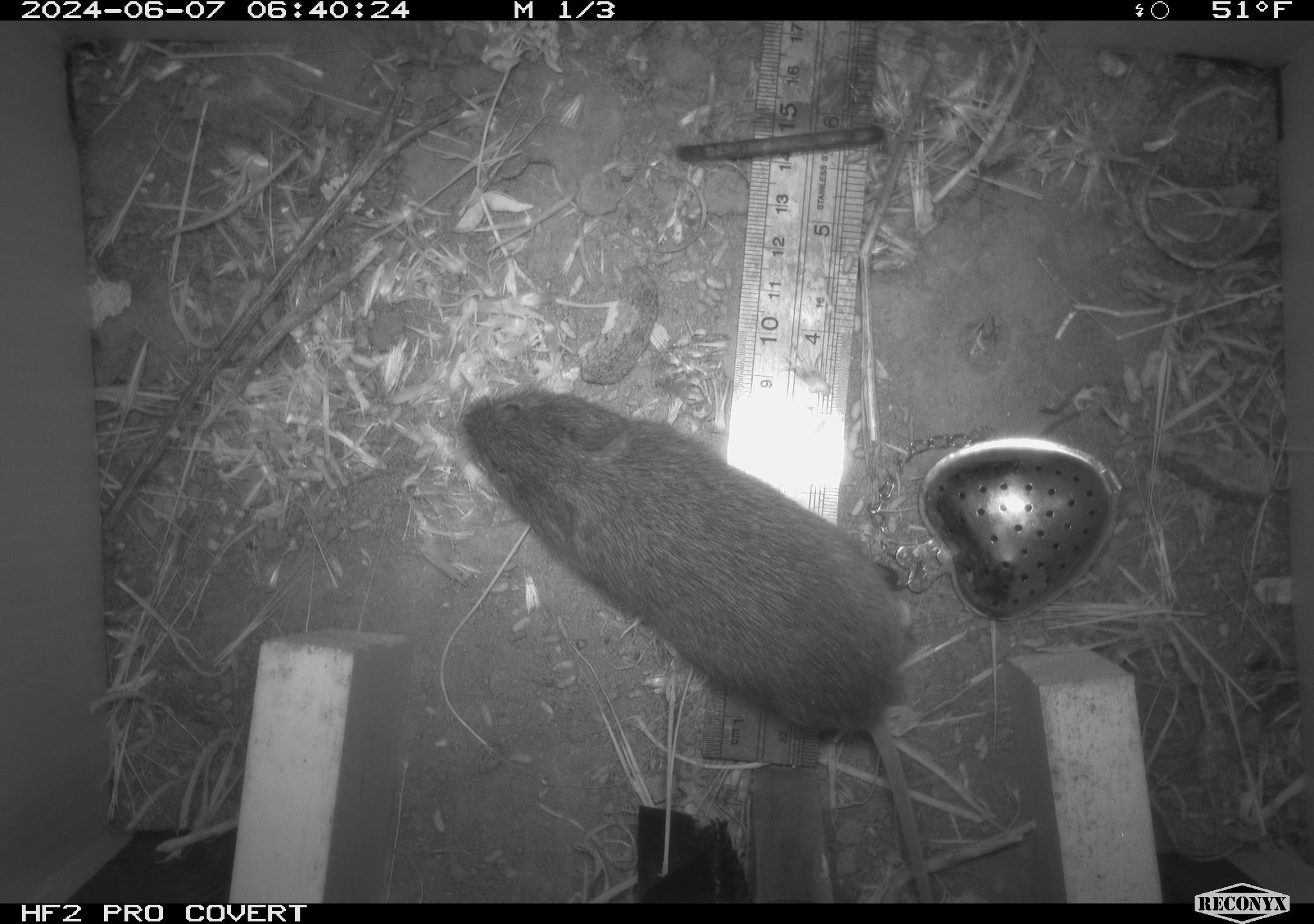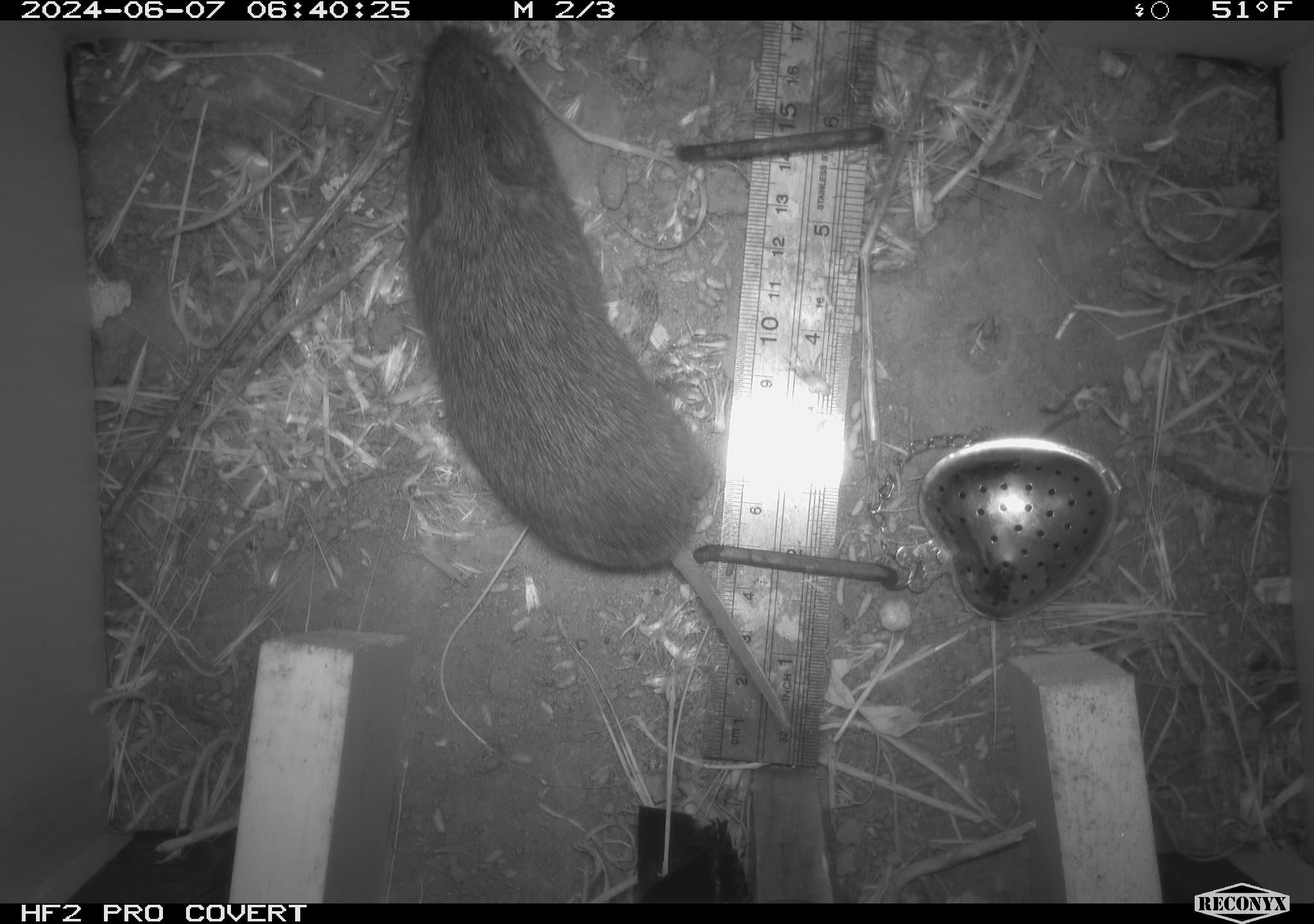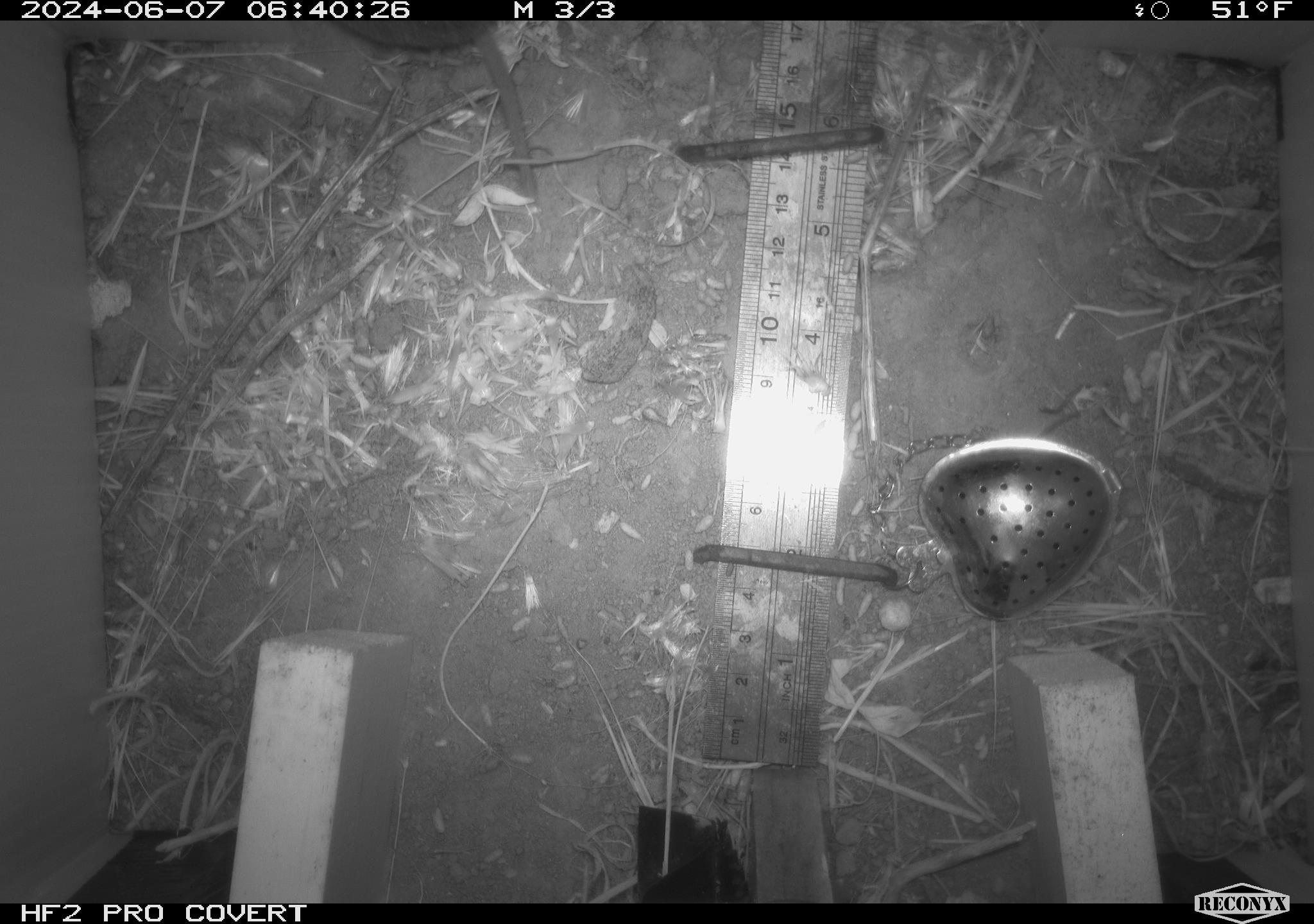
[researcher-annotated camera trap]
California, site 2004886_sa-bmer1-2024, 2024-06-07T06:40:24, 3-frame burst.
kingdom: Animalia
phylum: Chordata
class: Mammalia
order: Rodentia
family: Cricetidae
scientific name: Arvicolinae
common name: voles, lemmings, and muskrats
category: arvicolinae subfamily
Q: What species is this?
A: Arvicolinae subfamily (voles, lemmings, and muskrats) (Arvicolinae).